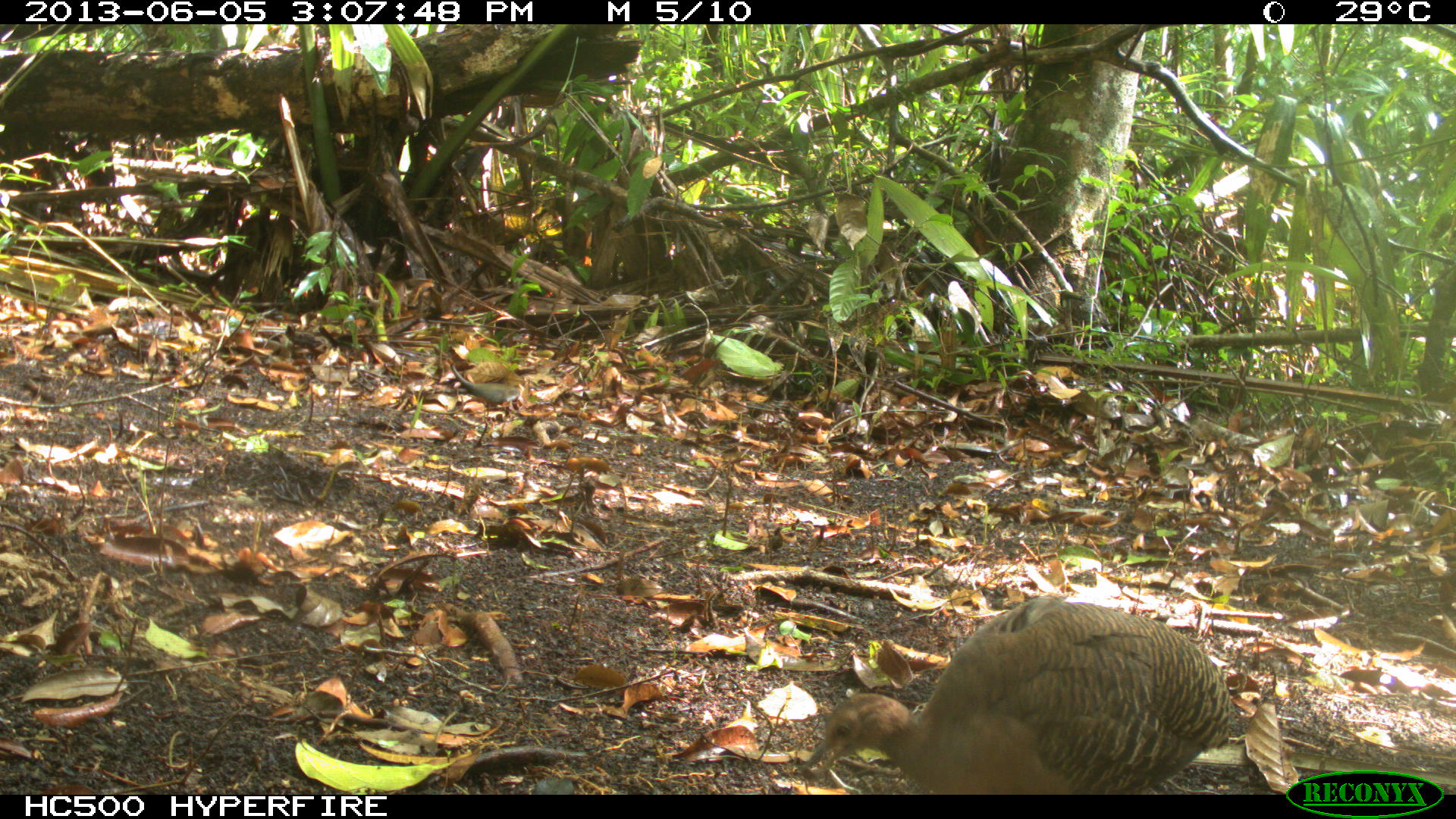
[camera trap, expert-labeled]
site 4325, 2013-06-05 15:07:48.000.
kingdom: Animalia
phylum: Chordata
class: Aves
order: Tinamiformes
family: Tinamidae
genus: Tinamus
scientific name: Tinamus major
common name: great tinamou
Tinamus major (great tinamou), count 1.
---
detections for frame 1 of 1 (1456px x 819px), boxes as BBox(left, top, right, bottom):
tinamus major: BBox(795, 594, 1238, 793)